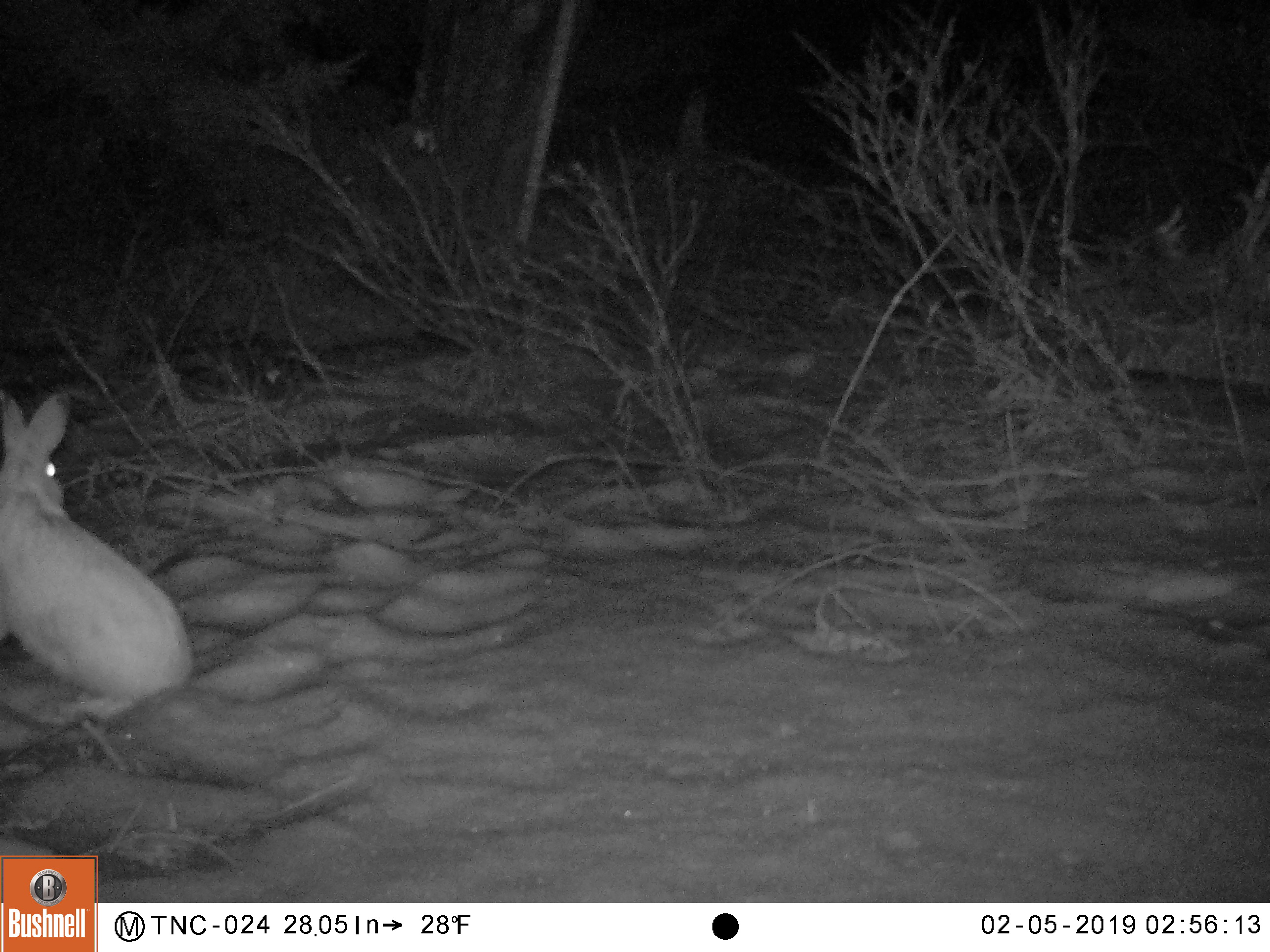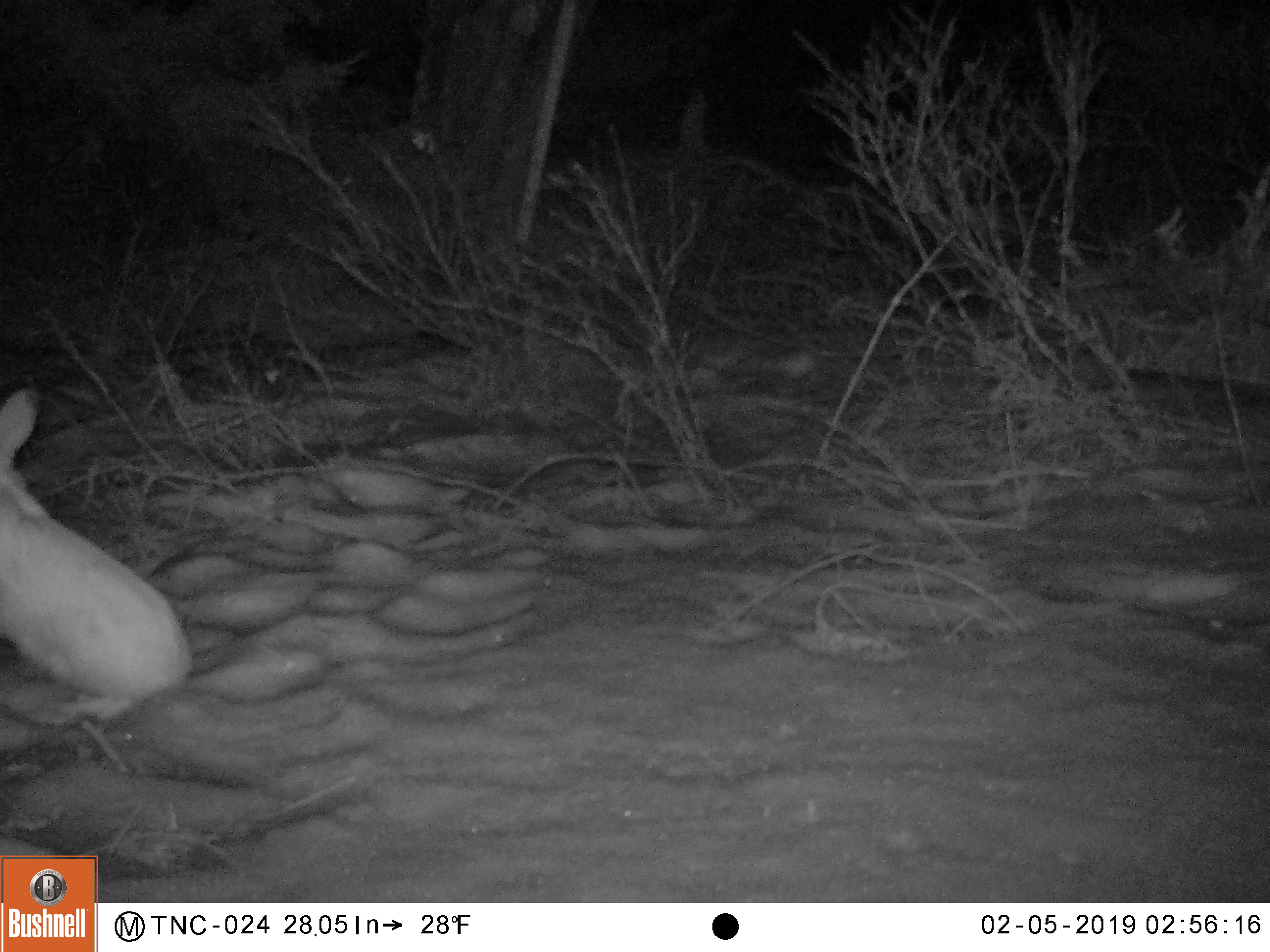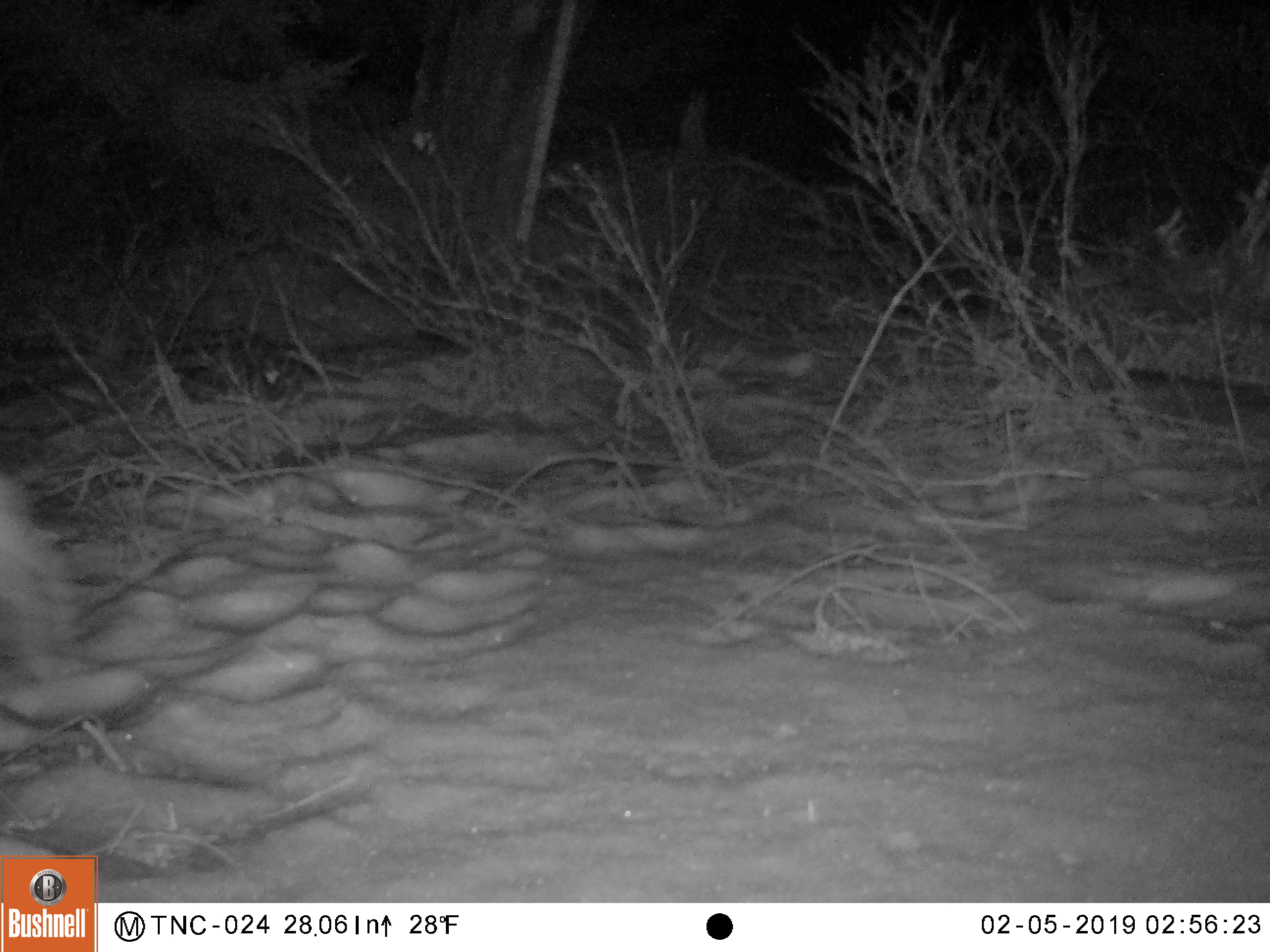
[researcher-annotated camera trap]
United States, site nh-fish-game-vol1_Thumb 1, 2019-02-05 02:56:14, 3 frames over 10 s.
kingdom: Animalia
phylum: Chordata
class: Mammalia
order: Lagomorpha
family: Leporidae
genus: Lepus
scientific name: Lepus americanus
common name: snowshoe hare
Snowshoe hare (Lepus americanus).